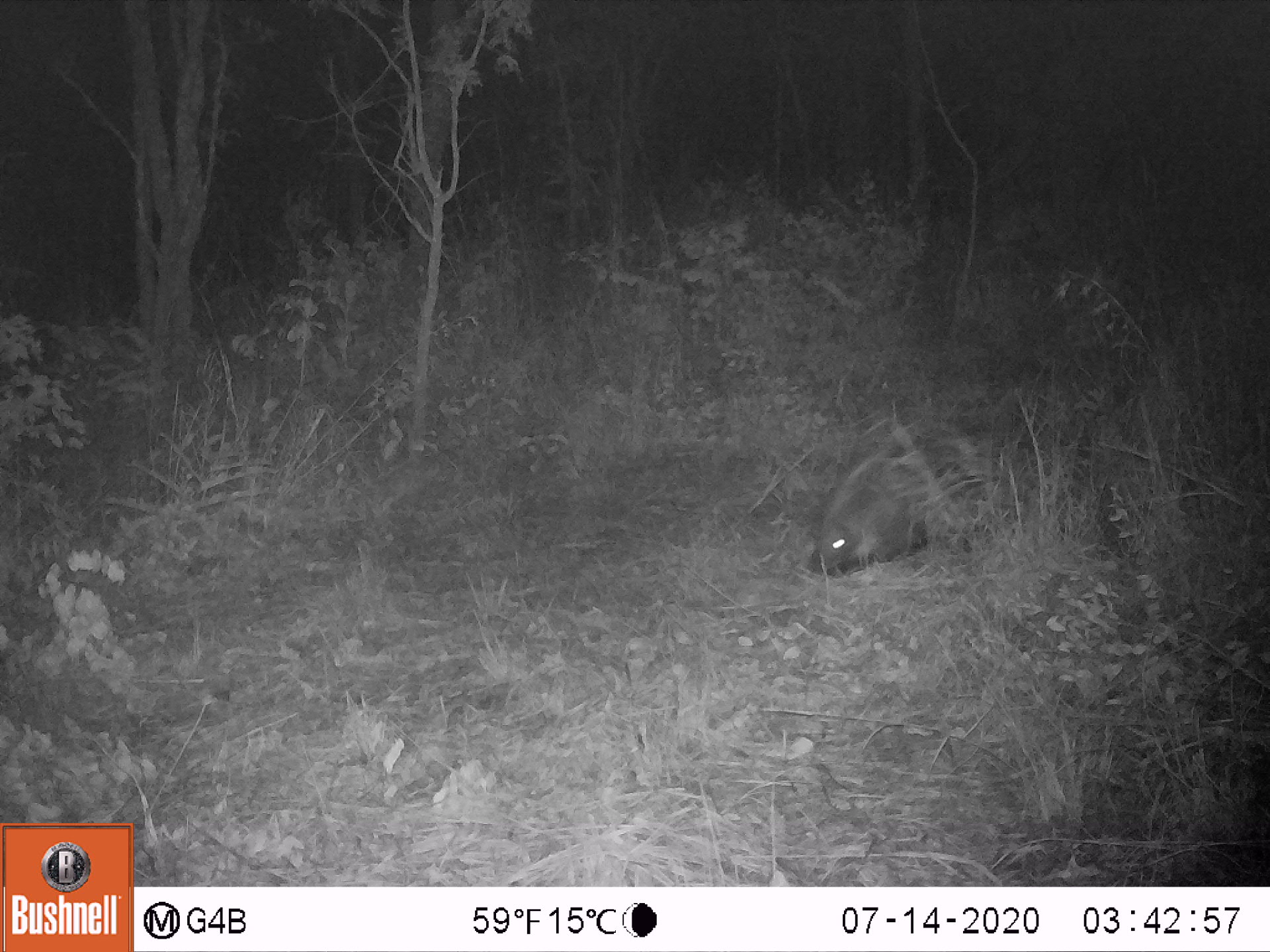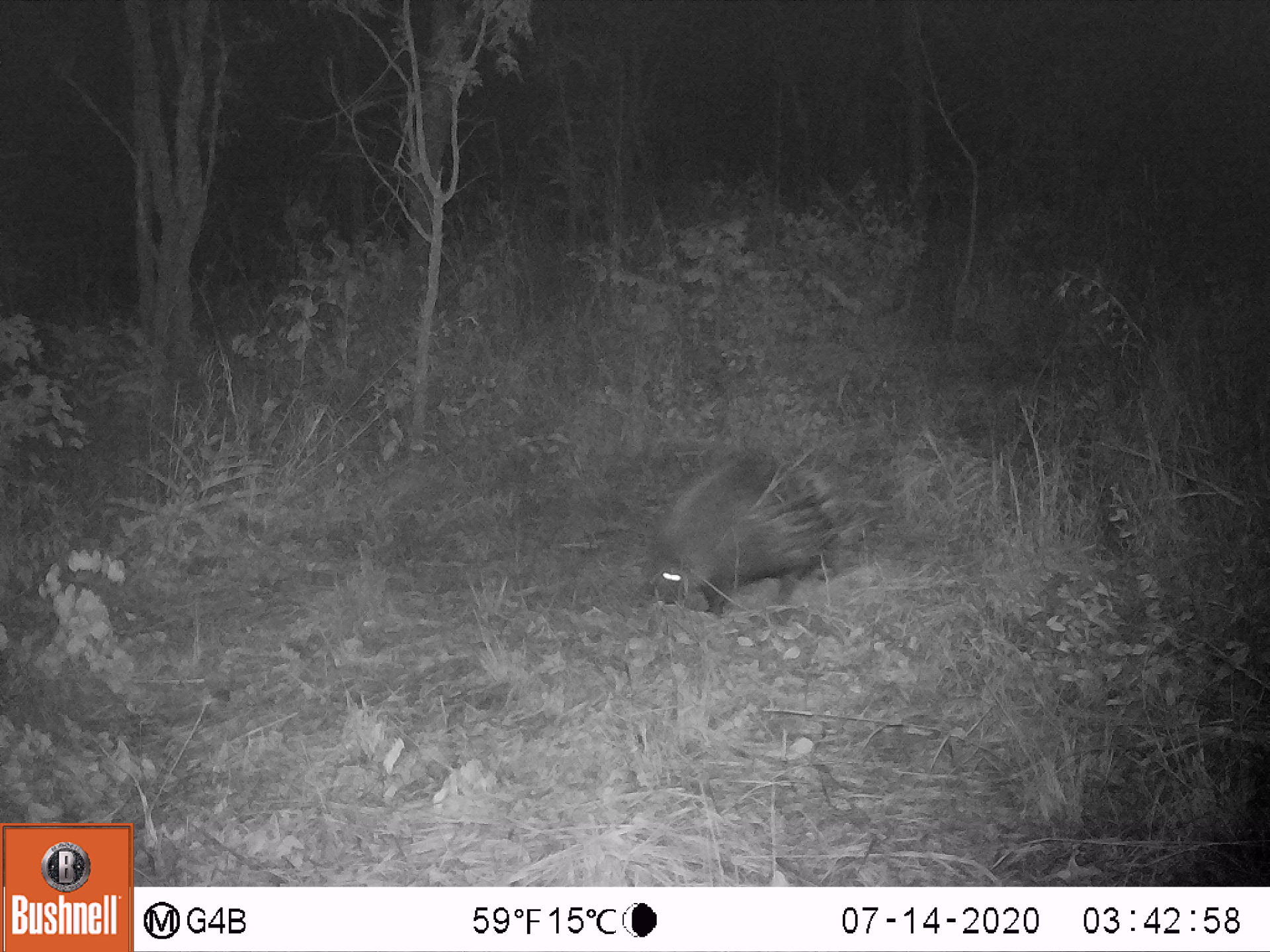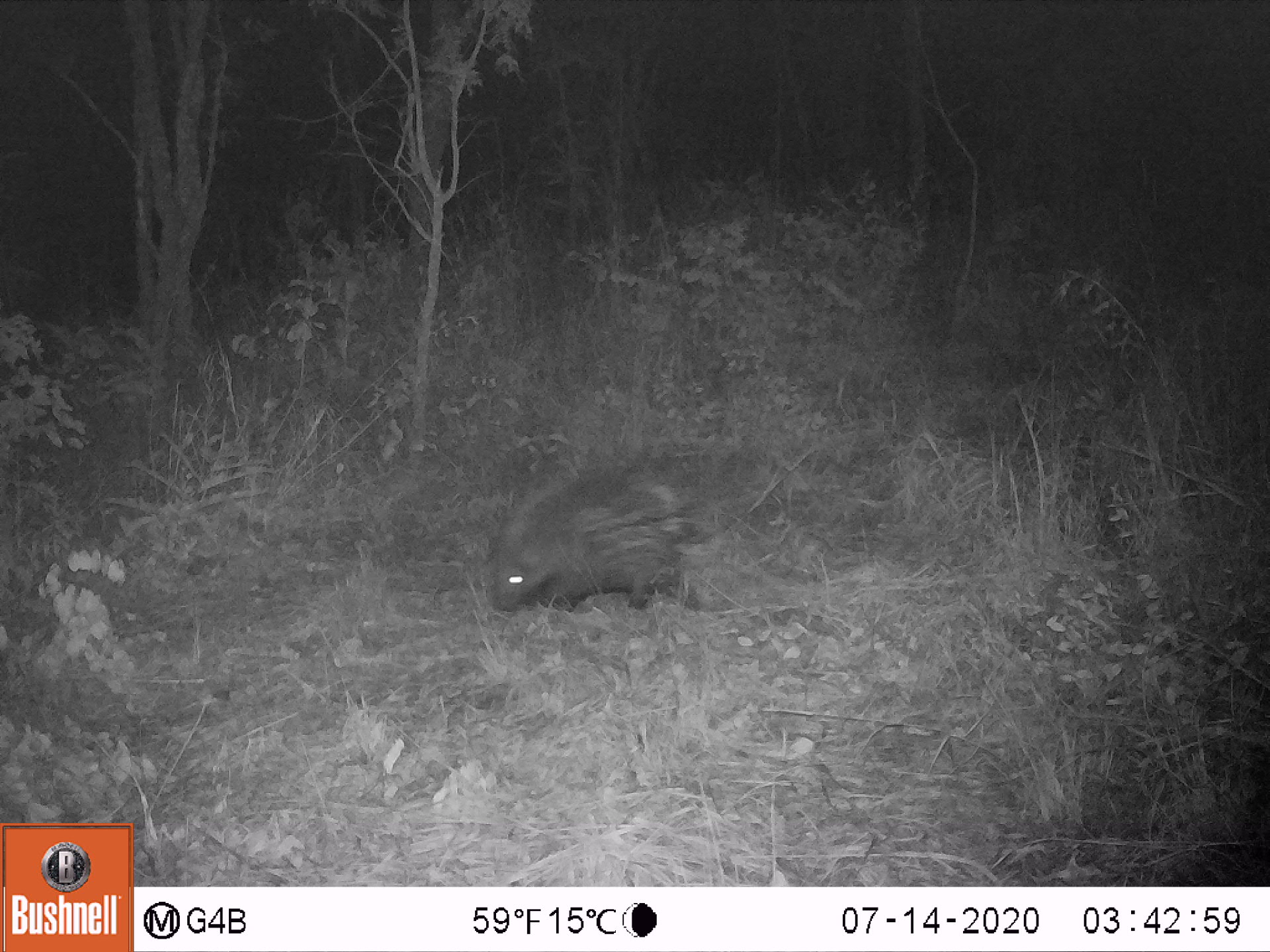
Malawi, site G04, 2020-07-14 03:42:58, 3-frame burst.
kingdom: Animalia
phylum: Chordata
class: Mammalia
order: Rodentia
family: Hystricidae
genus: Hystrix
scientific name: Hystrix africaeaustralis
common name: cape porcupine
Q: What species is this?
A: Cape porcupine (Hystrix africaeaustralis).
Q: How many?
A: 1.